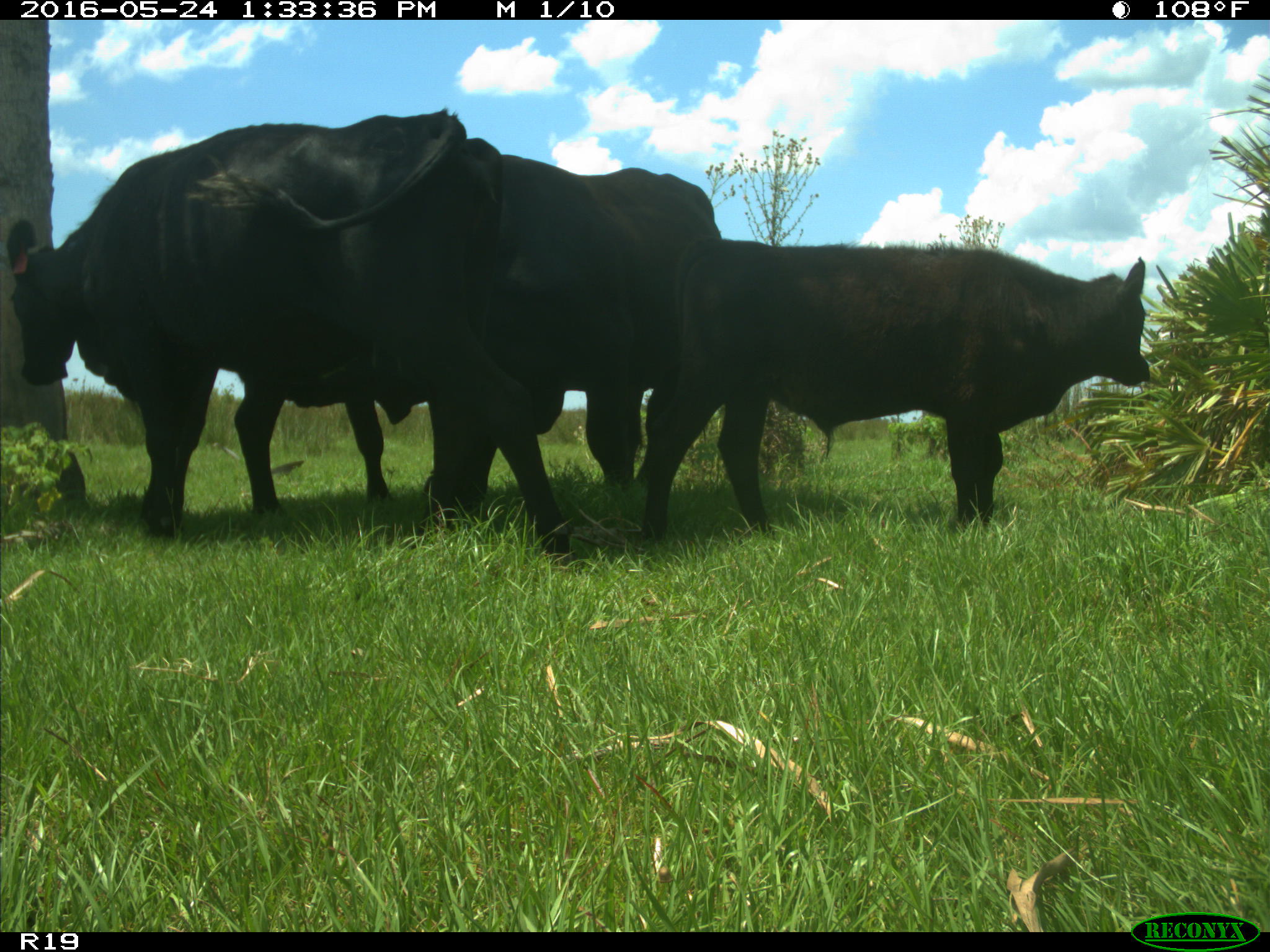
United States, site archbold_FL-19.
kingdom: Animalia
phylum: Chordata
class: Mammalia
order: Artiodactyla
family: Bovidae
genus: Bos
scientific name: Bos taurus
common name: domestic cow